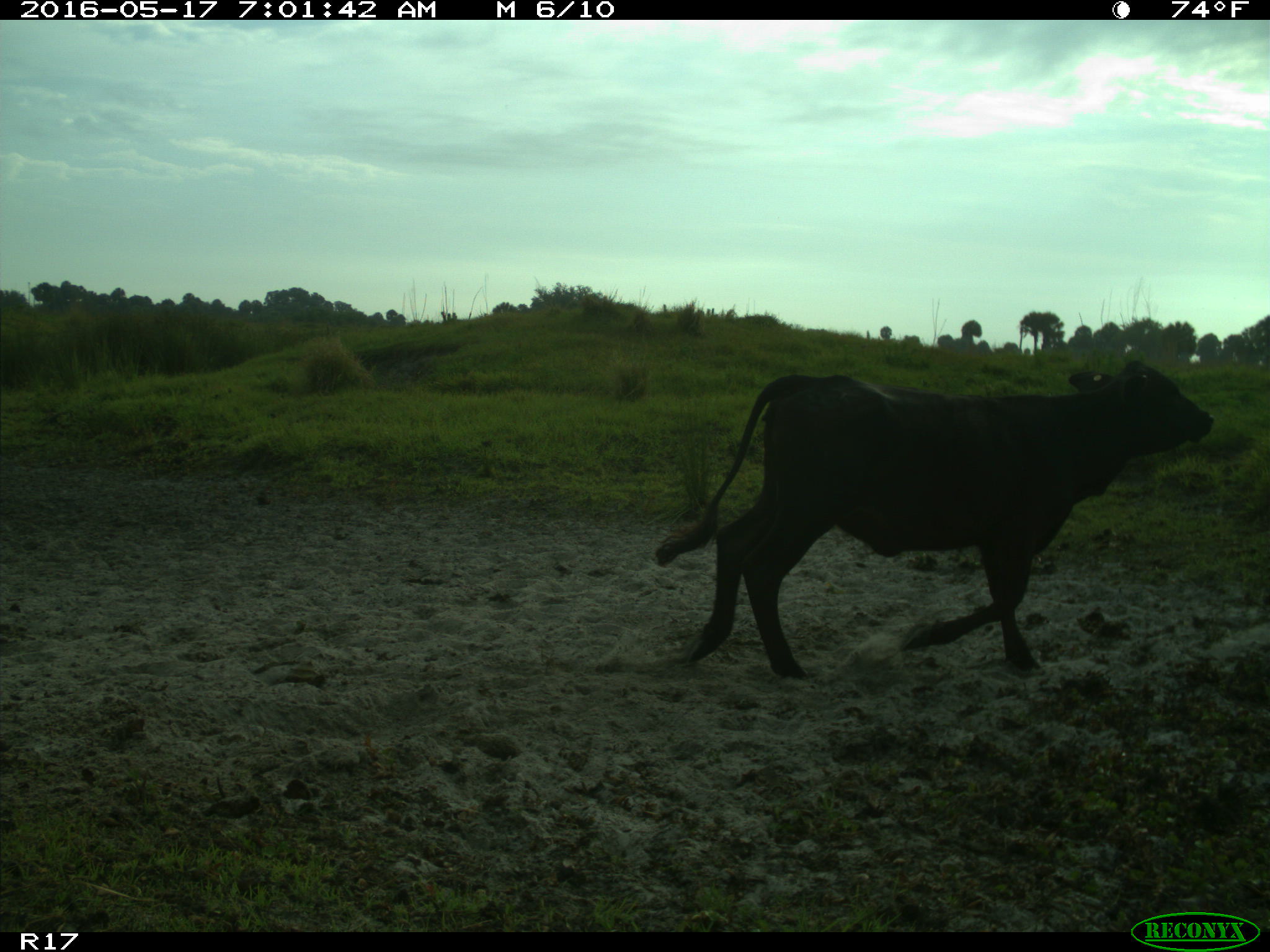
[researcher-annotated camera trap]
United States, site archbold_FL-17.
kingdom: Animalia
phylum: Chordata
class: Mammalia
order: Artiodactyla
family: Bovidae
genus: Bos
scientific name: Bos taurus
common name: domestic cow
Bos taurus (domestic cow).